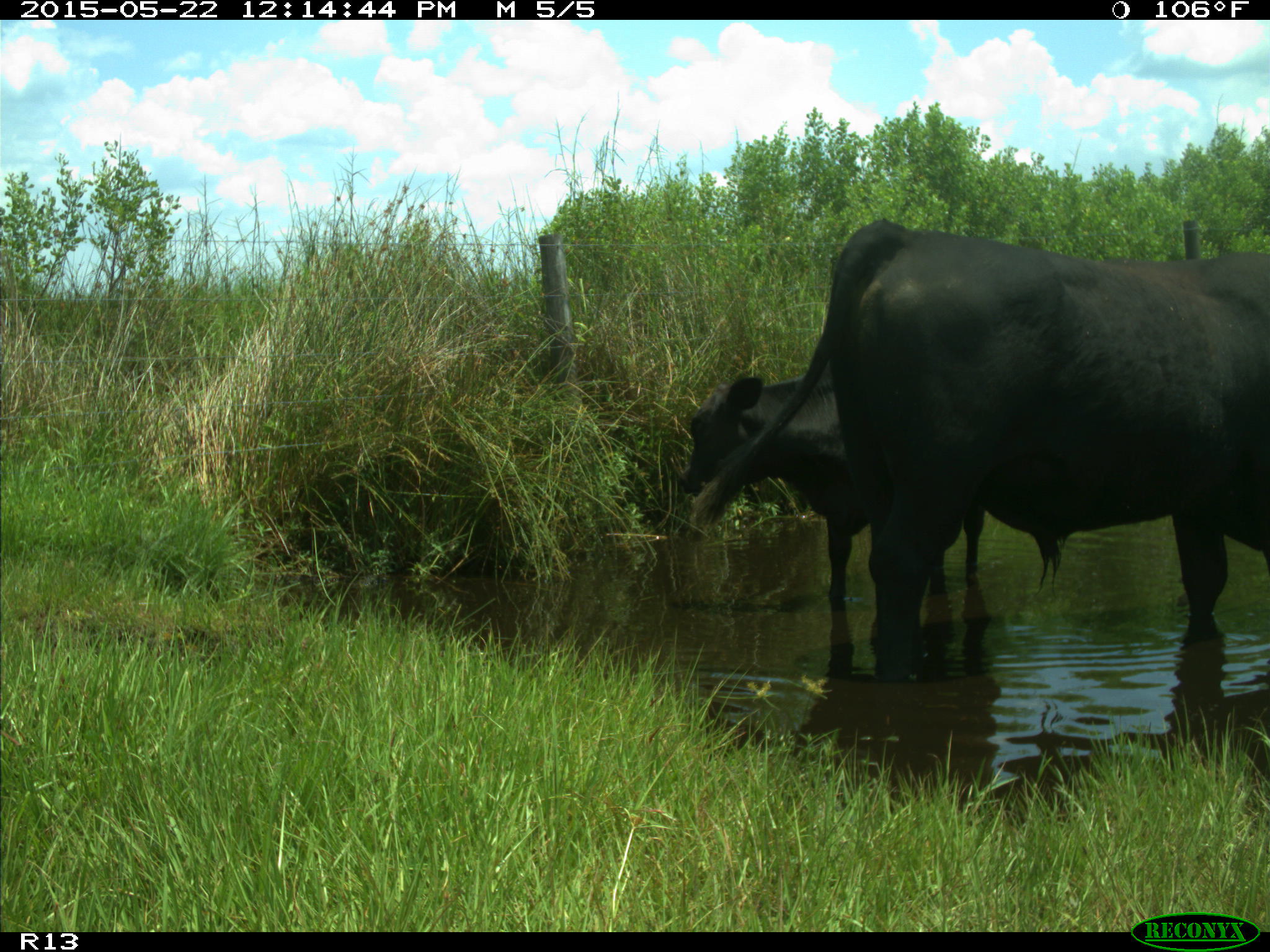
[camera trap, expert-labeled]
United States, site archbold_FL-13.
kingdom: Animalia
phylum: Chordata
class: Mammalia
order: Artiodactyla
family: Bovidae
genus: Bos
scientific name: Bos taurus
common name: domestic cow